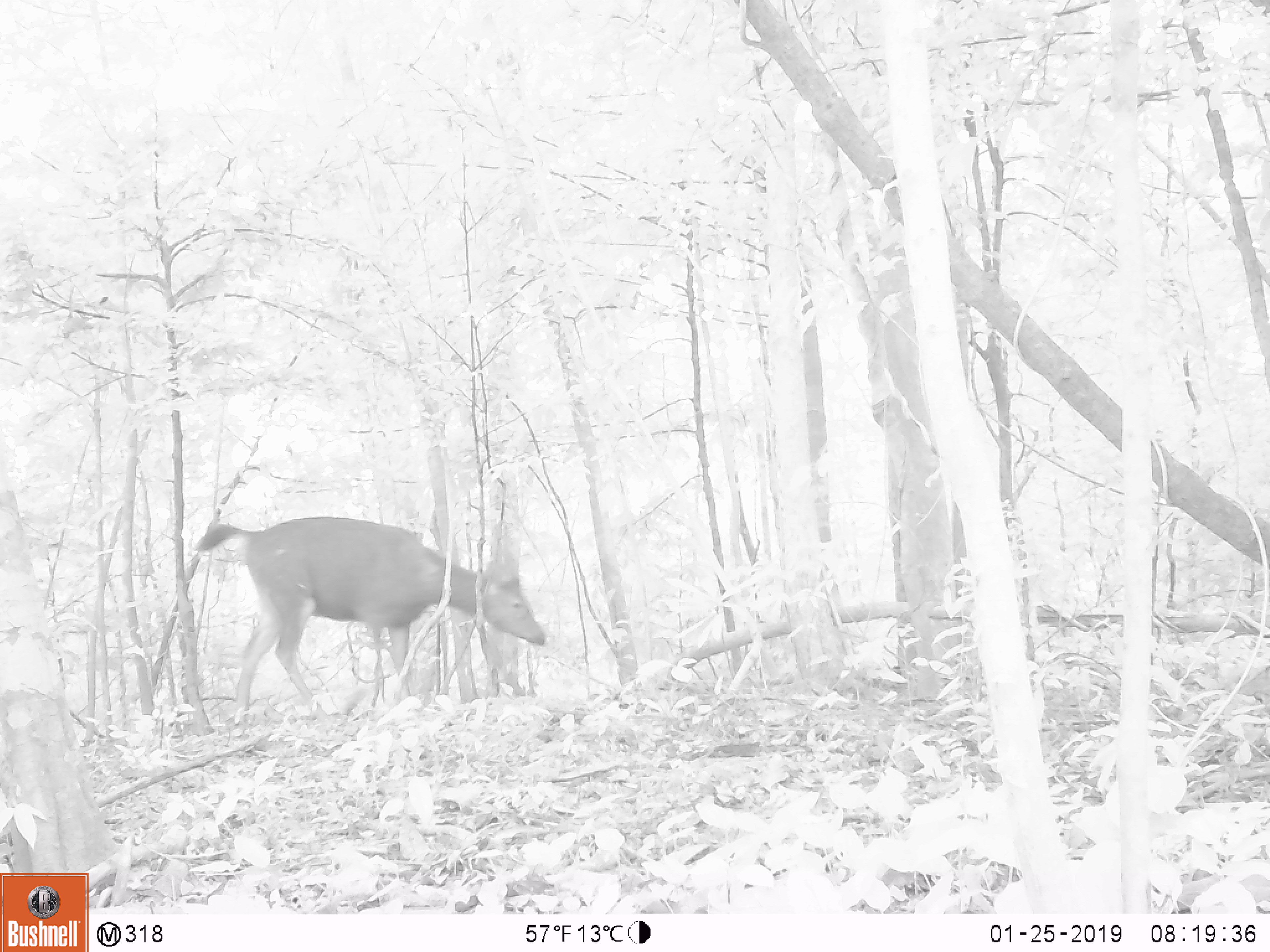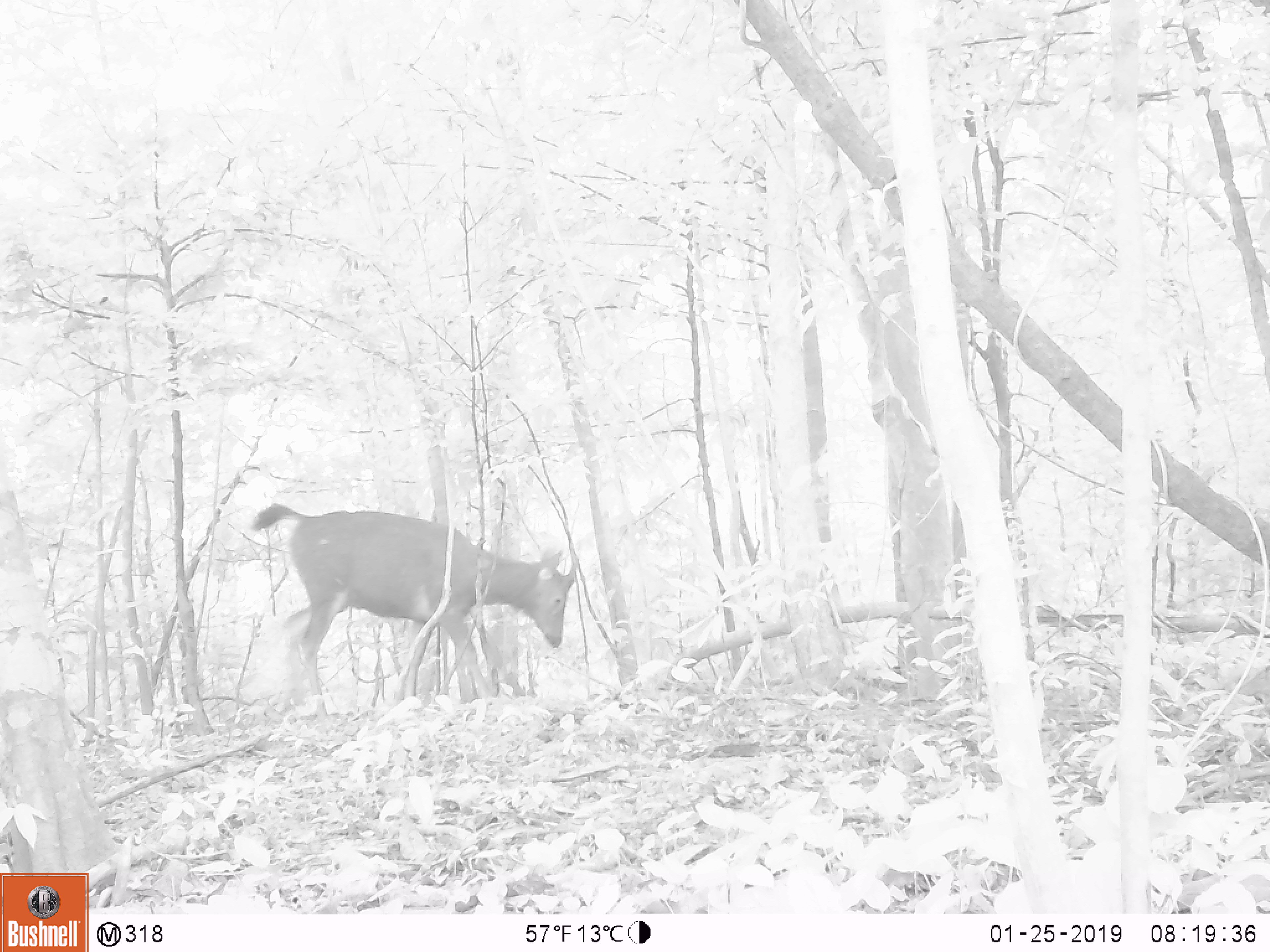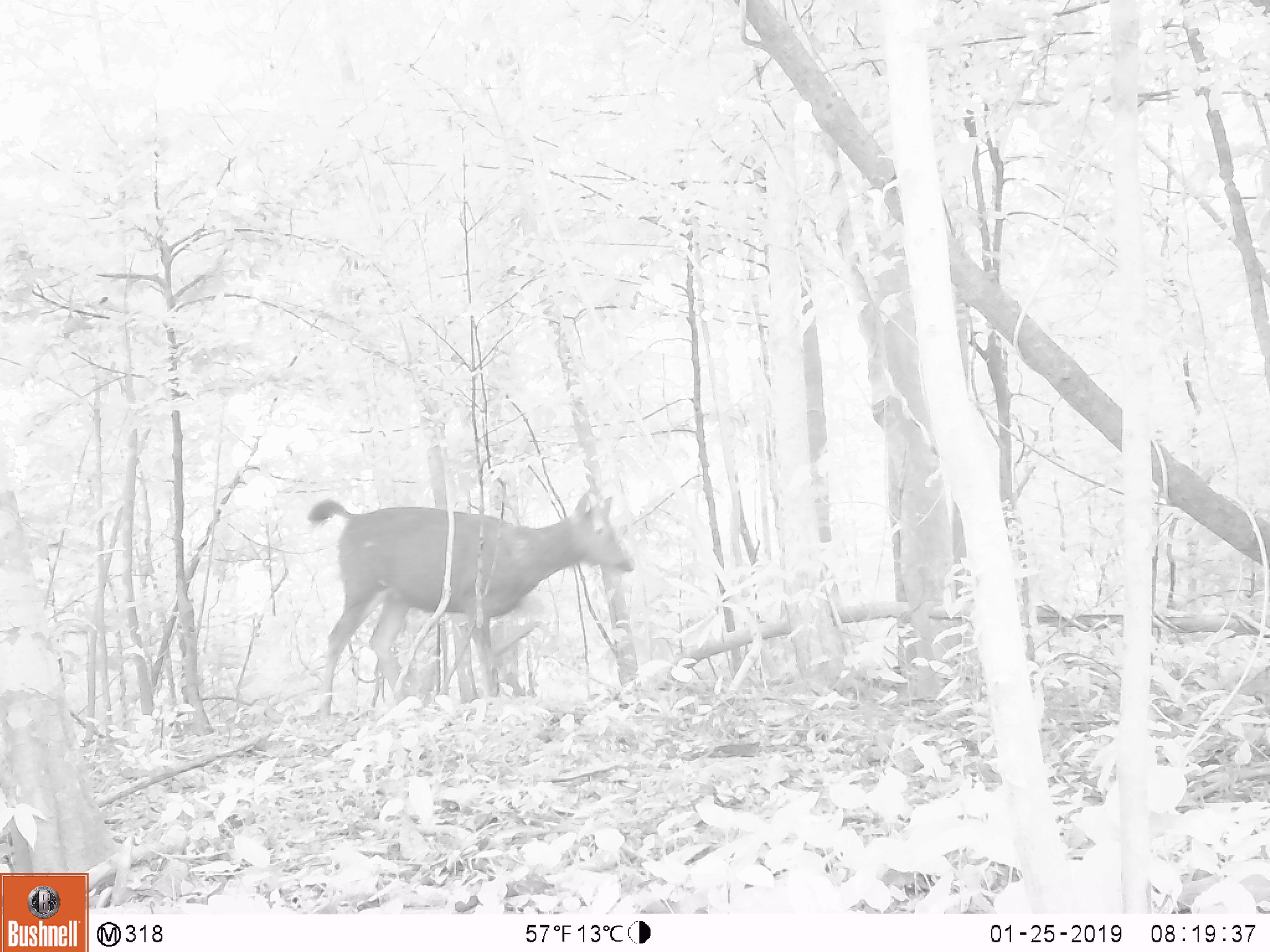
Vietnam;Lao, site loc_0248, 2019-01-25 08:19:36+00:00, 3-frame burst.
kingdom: Animalia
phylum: Chordata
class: Mammalia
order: Artiodactyla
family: Cervidae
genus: Rusa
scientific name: Rusa unicolor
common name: sambar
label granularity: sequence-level